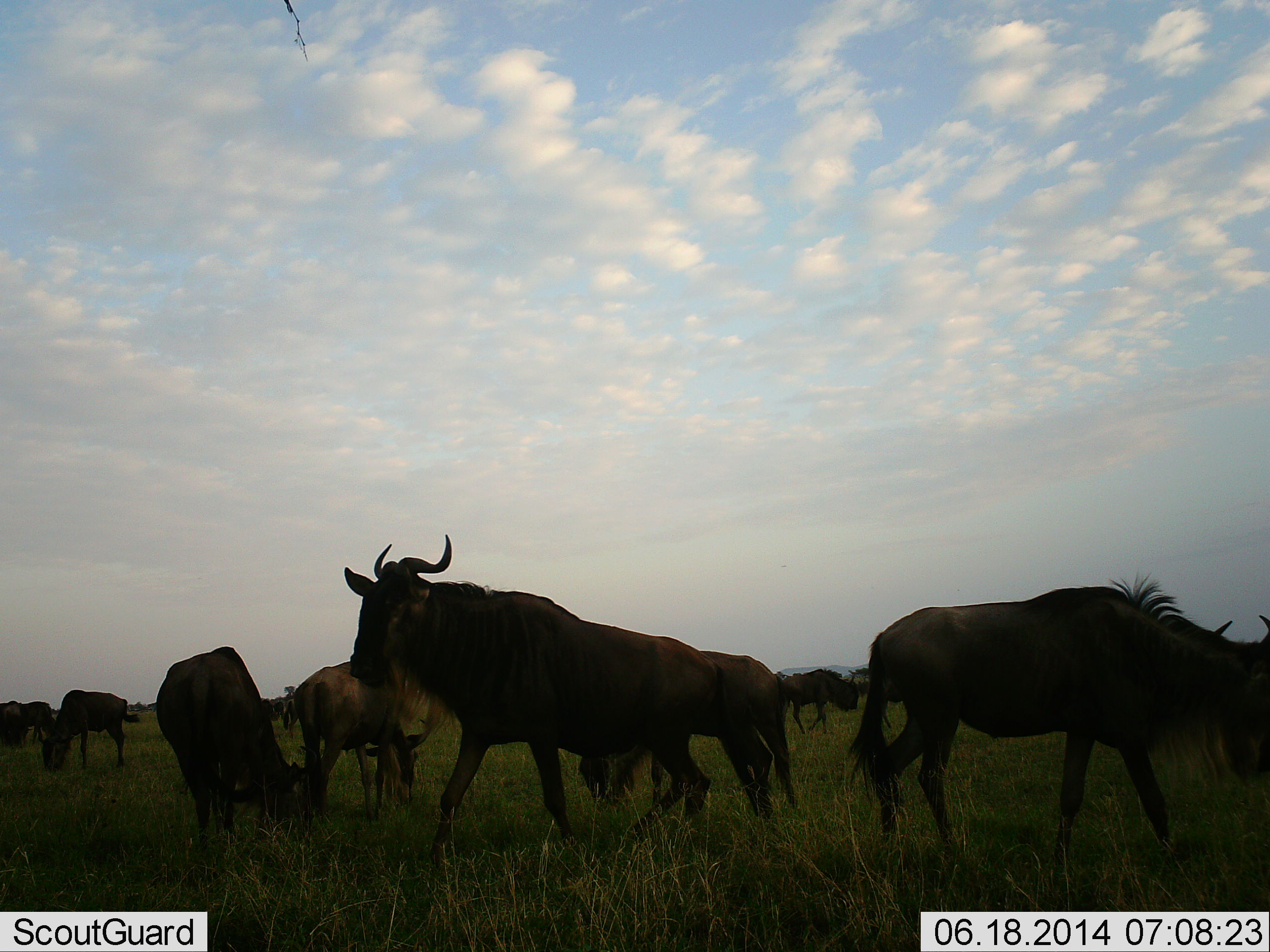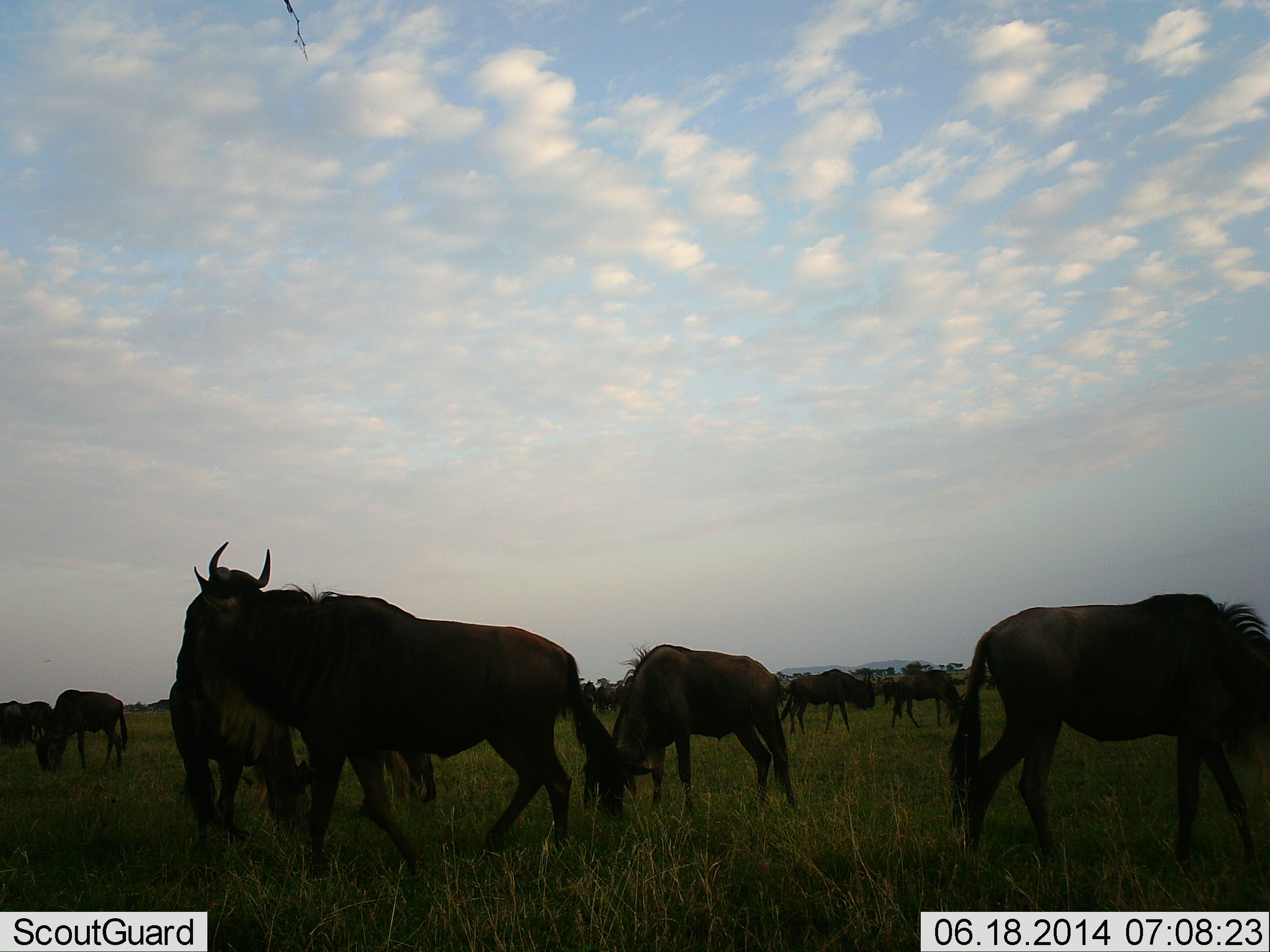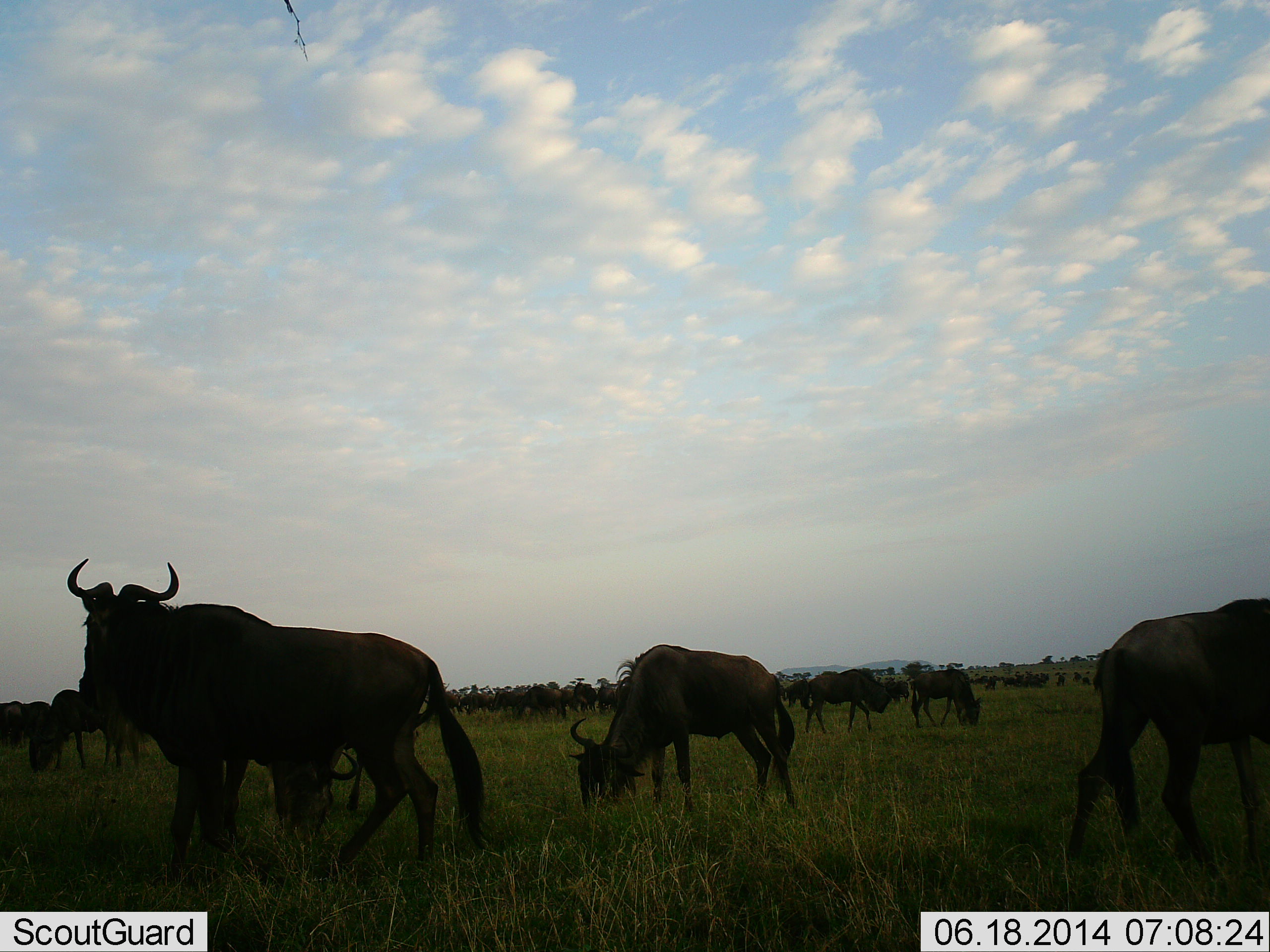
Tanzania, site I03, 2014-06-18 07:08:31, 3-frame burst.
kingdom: Animalia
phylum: Chordata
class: Mammalia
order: Artiodactyla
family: Bovidae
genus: Connochaetes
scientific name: Connochaetes taurinus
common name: blue wildebeest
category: wildebeest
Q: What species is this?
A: Wildebeest (blue wildebeest) (Connochaetes taurinus).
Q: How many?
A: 11-50.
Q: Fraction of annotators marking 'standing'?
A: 80%.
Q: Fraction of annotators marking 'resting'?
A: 0%.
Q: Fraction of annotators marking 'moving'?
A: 60%.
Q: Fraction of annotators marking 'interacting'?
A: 0%.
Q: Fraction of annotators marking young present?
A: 0%.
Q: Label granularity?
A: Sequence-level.